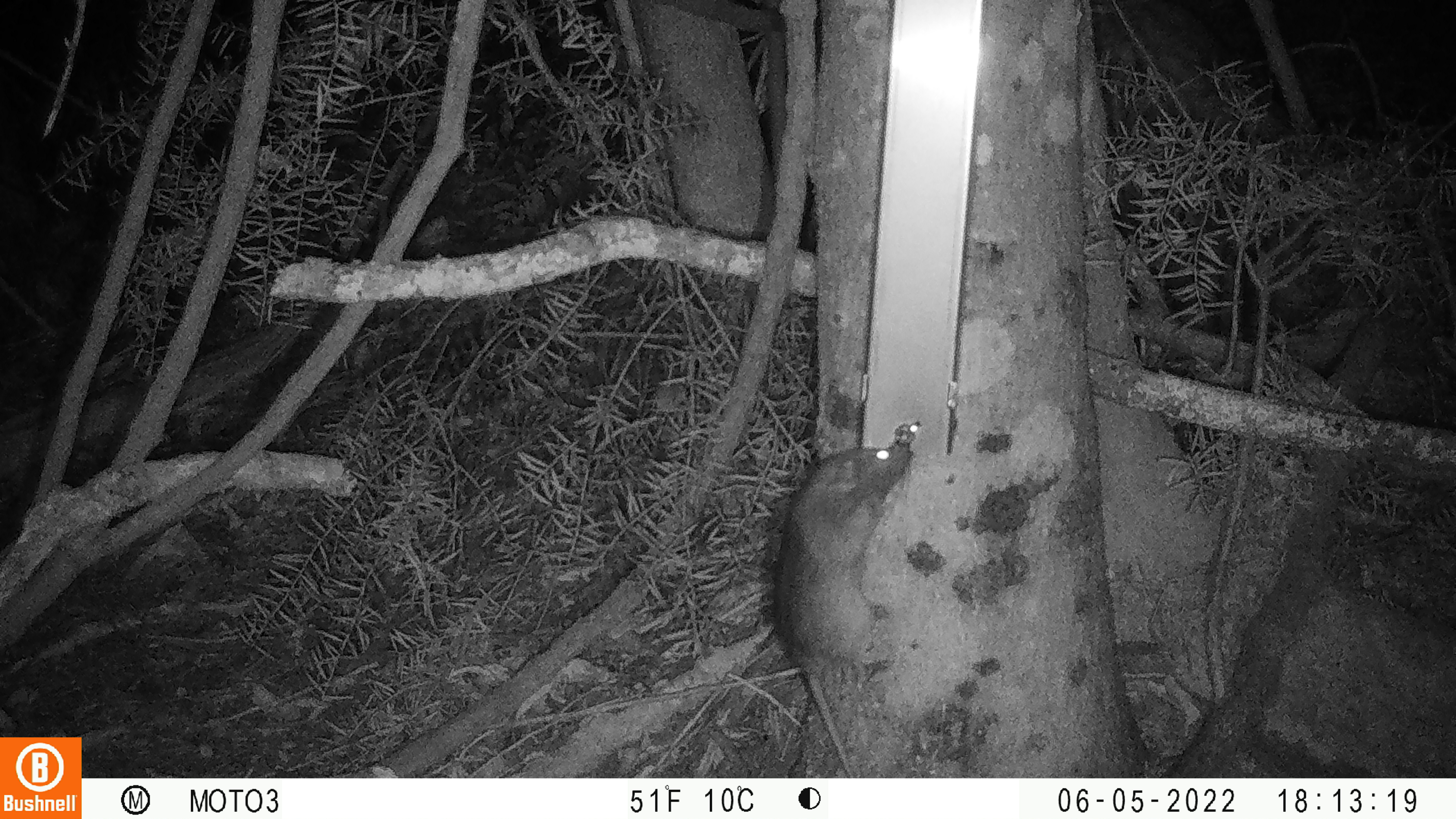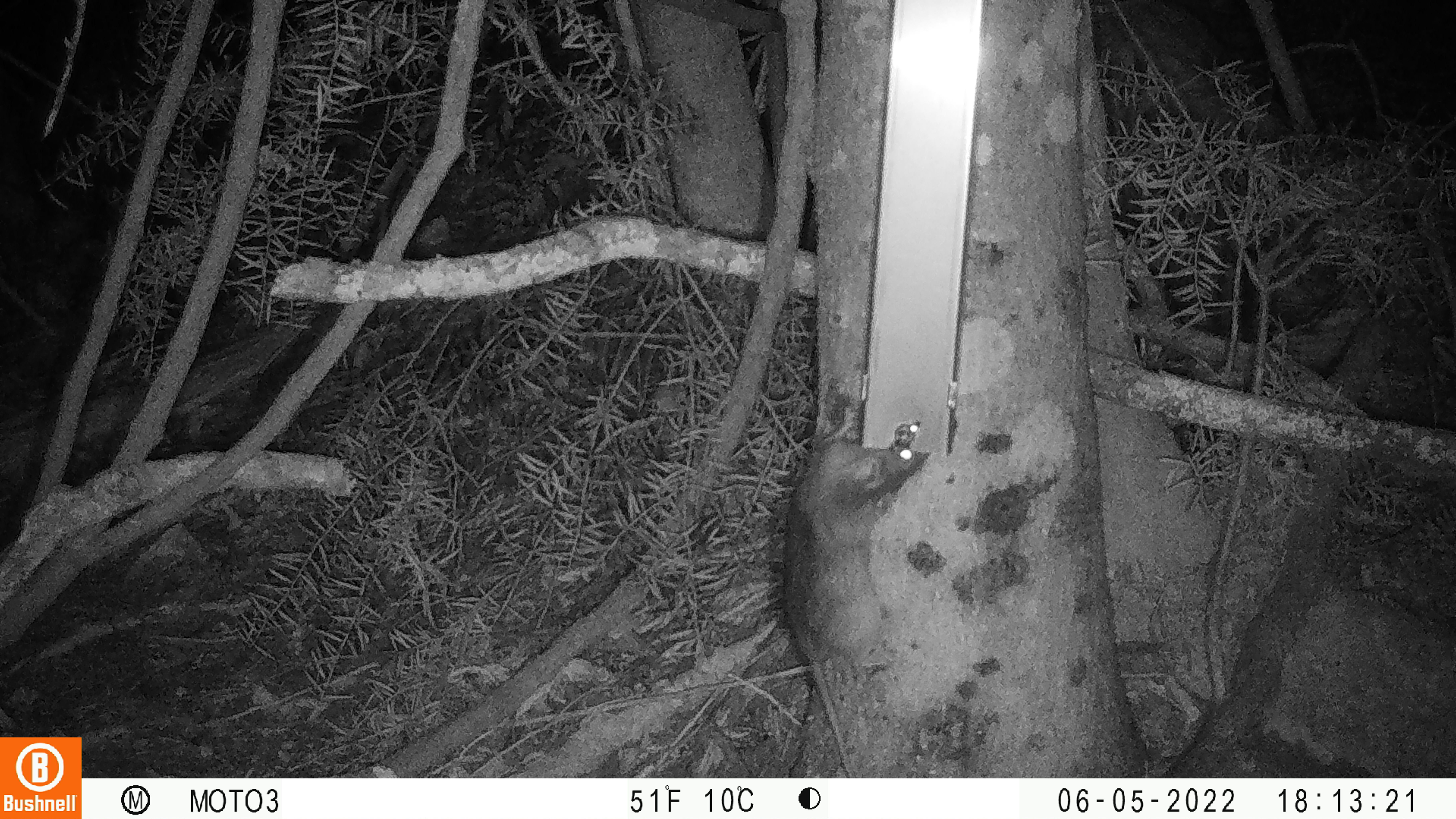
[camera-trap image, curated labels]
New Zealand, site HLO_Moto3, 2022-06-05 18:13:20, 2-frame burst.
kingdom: Animalia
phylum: Chordata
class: Mammalia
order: Rodentia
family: Muridae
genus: Rattus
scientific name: Rattus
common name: rat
Rat (Rattus).